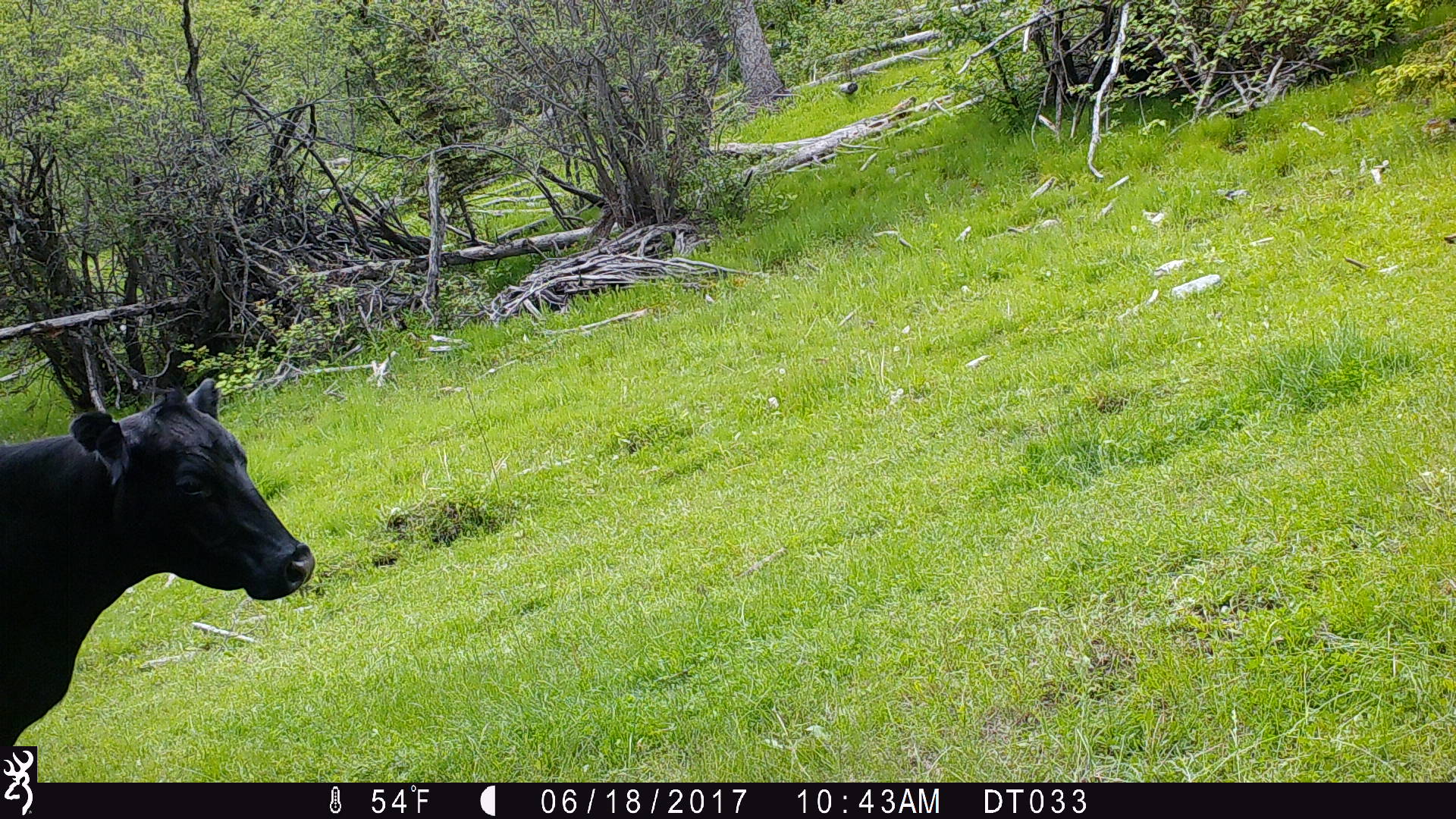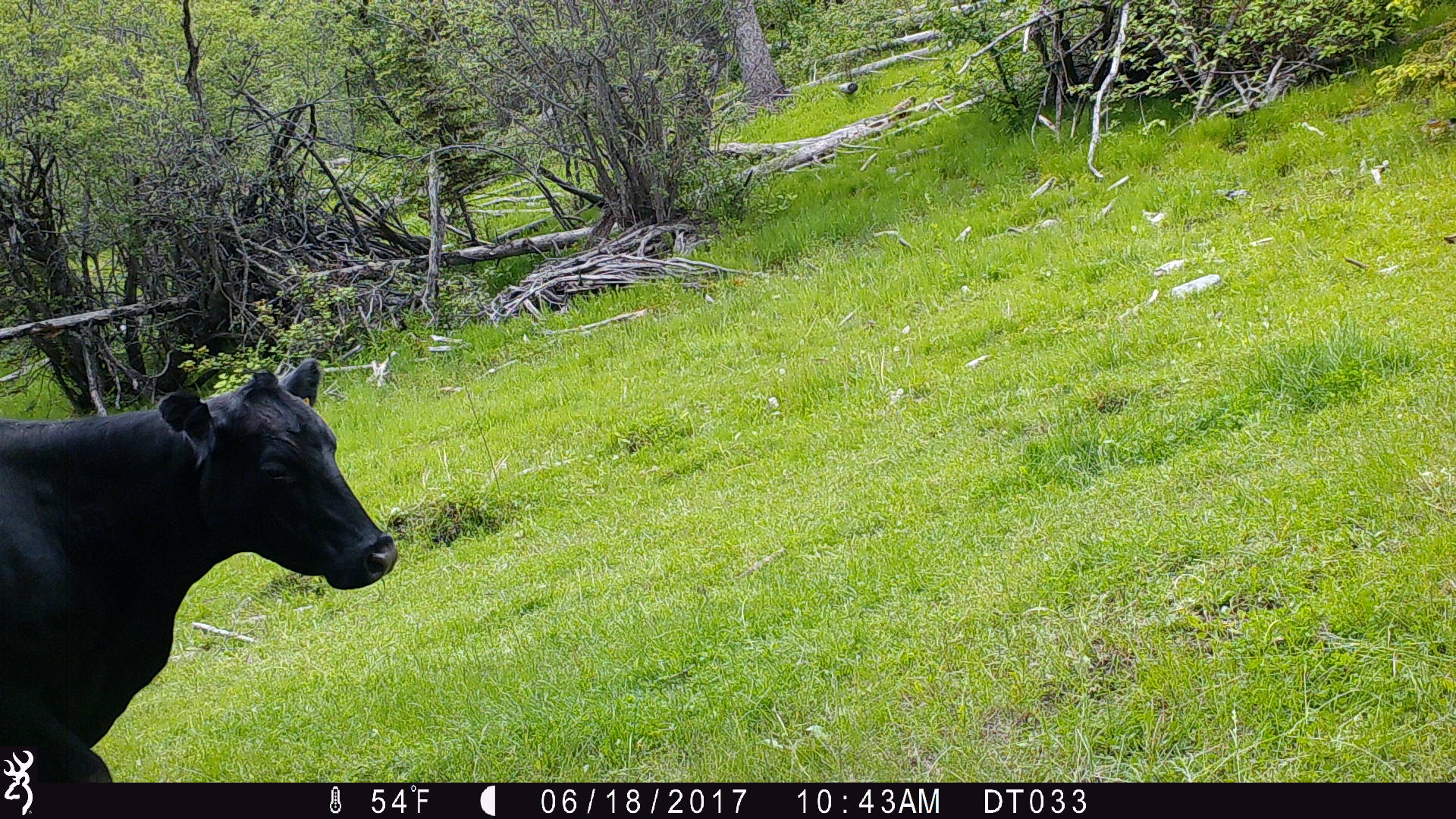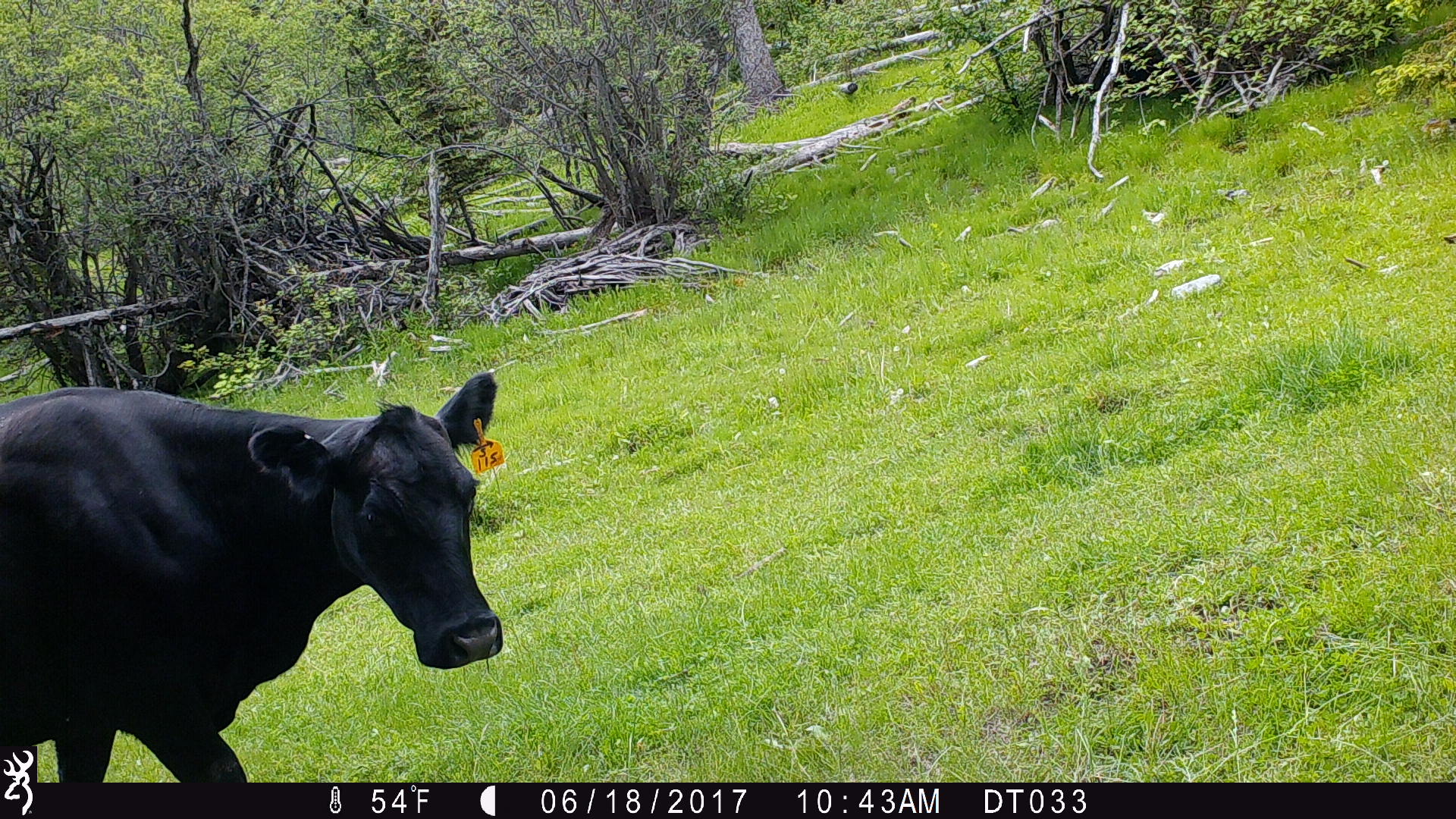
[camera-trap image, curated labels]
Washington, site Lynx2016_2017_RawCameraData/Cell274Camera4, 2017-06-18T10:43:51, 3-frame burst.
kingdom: Animalia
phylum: Chordata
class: Mammalia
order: Artiodactyla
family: Bovidae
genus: Bos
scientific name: Bos taurus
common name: domestic cattle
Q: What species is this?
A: Domestic cattle (Bos taurus).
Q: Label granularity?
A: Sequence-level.